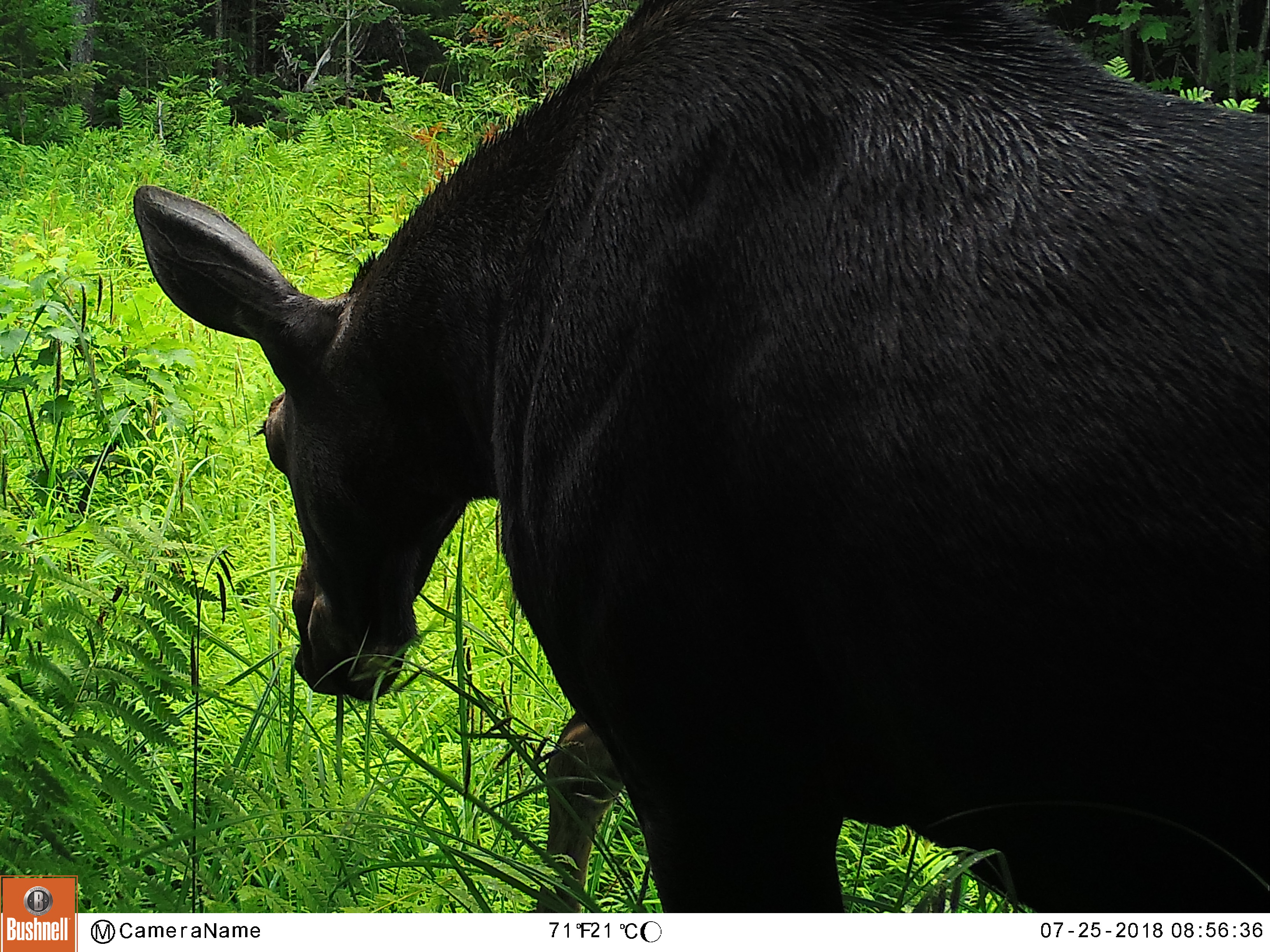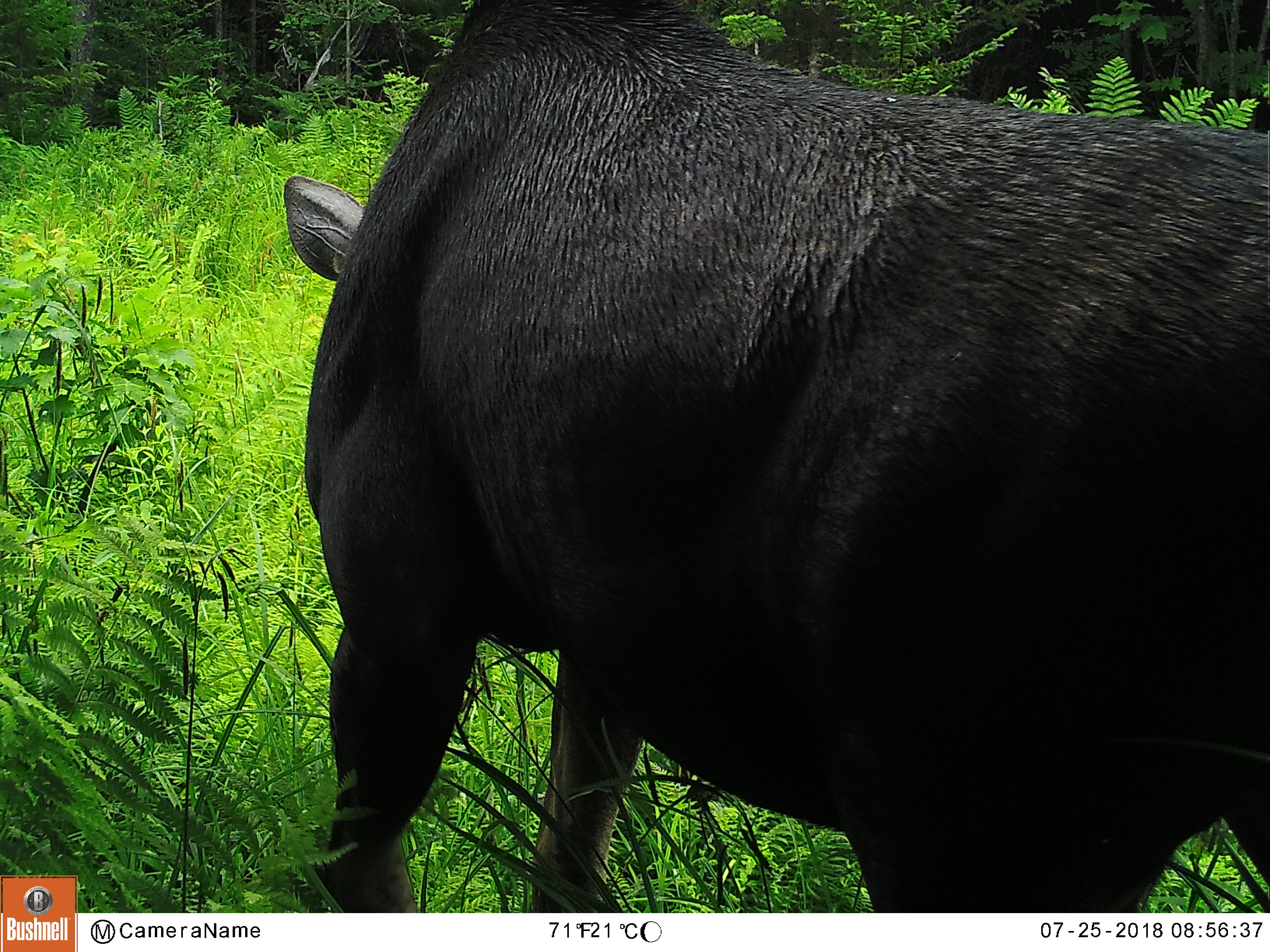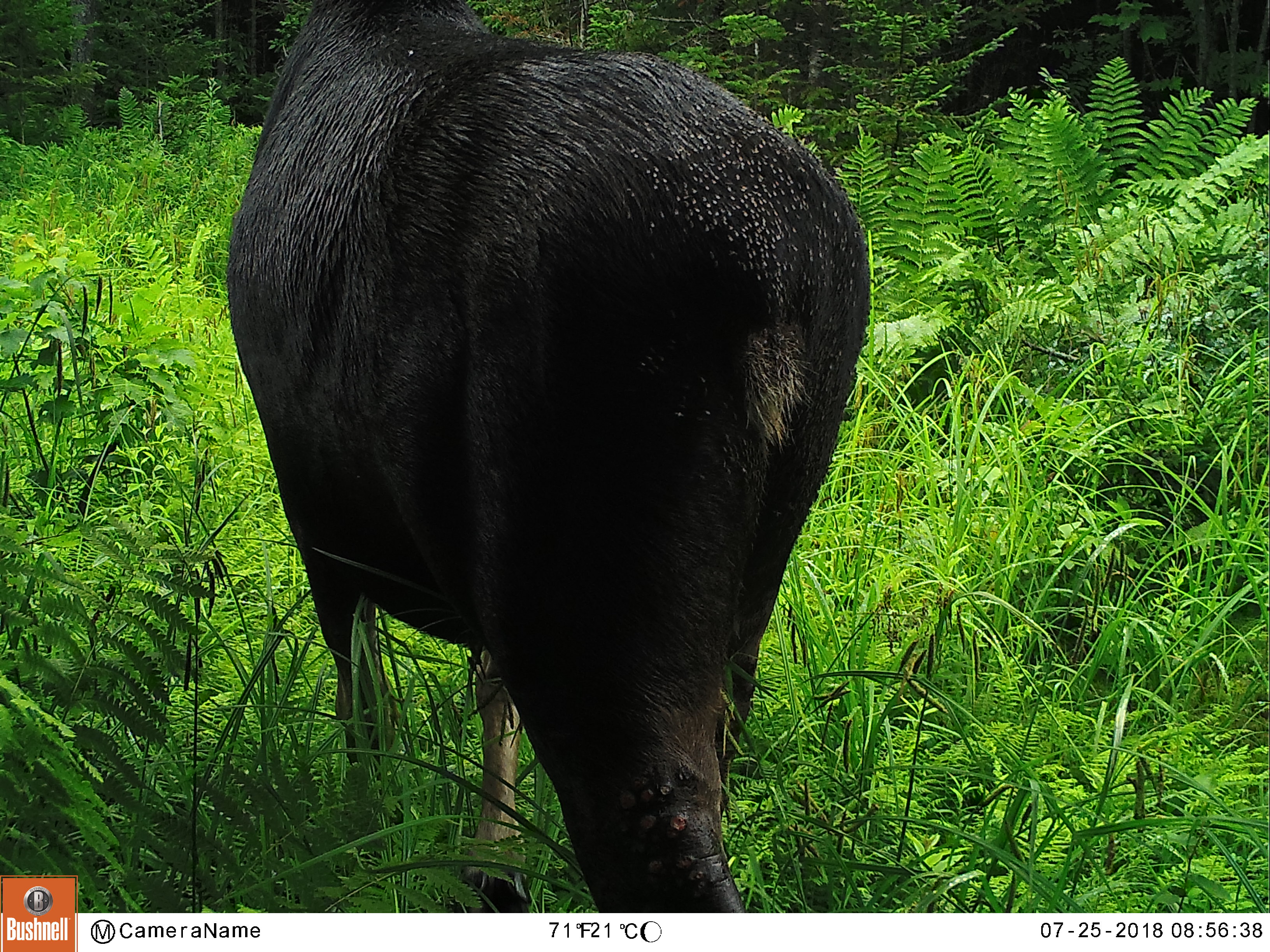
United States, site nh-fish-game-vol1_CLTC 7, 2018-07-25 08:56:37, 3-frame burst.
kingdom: Animalia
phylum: Chordata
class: Mammalia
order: Artiodactyla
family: Cervidae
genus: Alces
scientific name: Alces alces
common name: moose